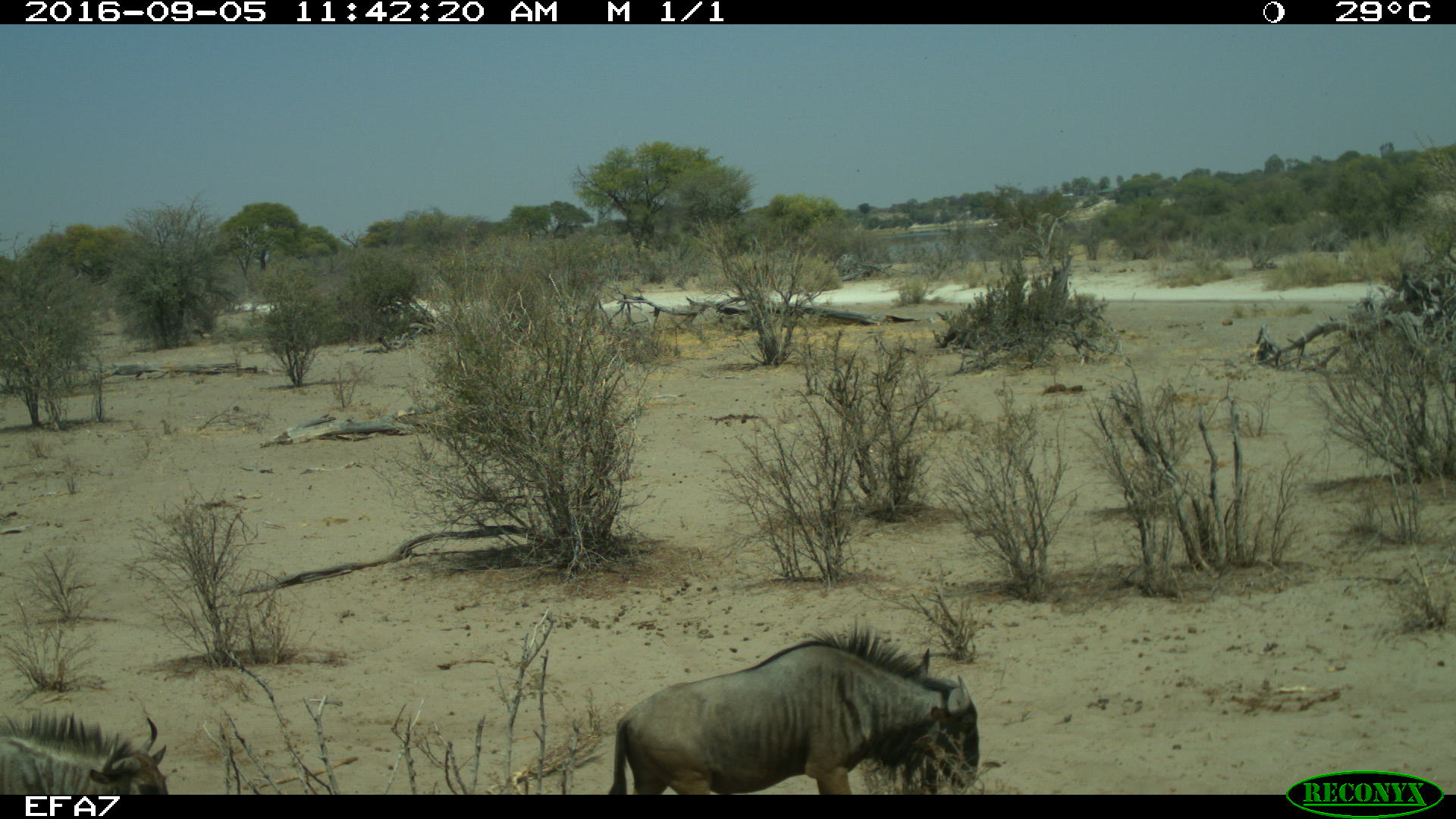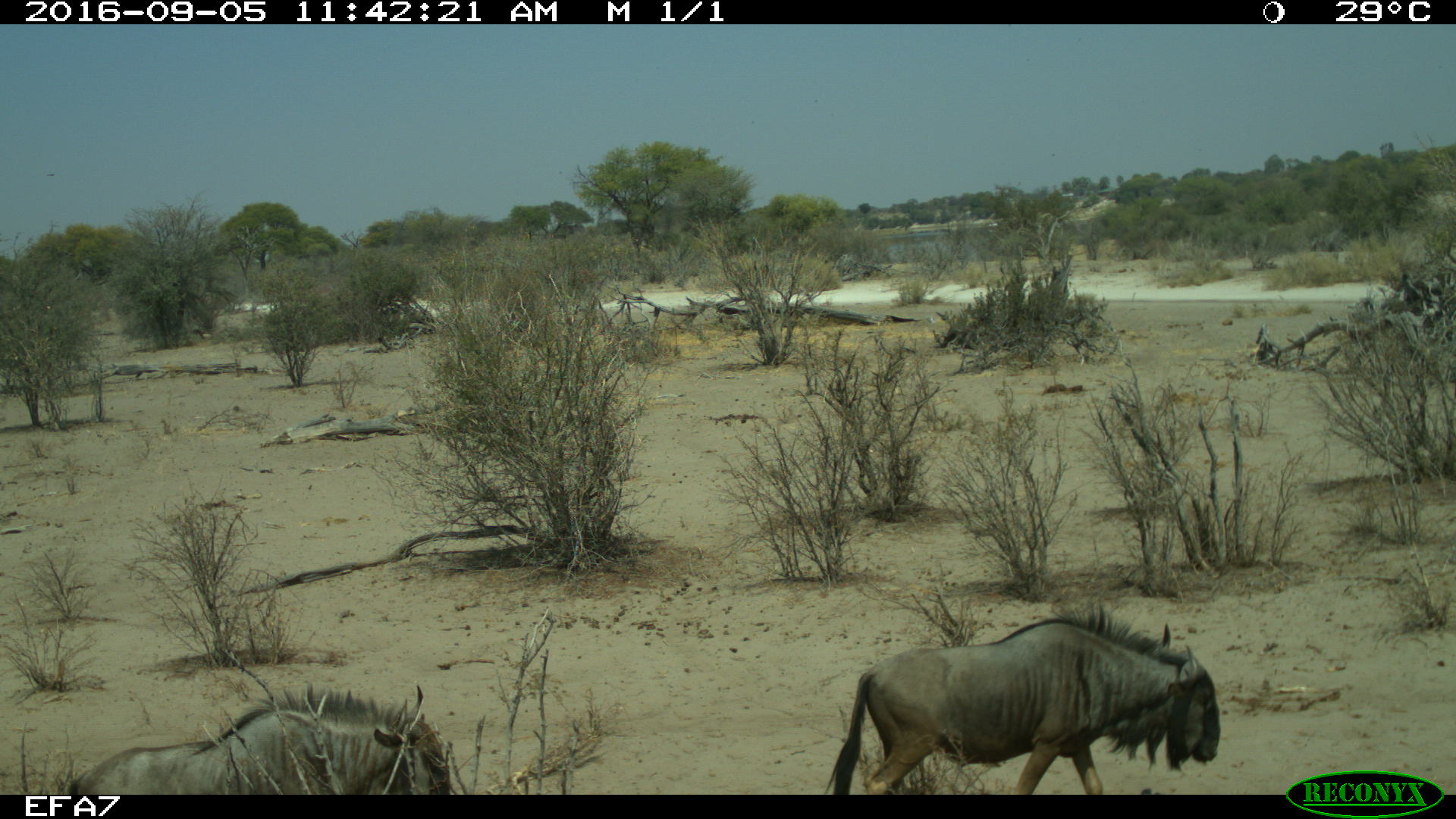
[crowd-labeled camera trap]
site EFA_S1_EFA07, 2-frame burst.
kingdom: Animalia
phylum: Chordata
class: Mammalia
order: Artiodactyla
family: Bovidae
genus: Connochaetes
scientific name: Connochaetes taurinus taurinus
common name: blue wildebeest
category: wildebeestblue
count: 2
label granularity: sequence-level